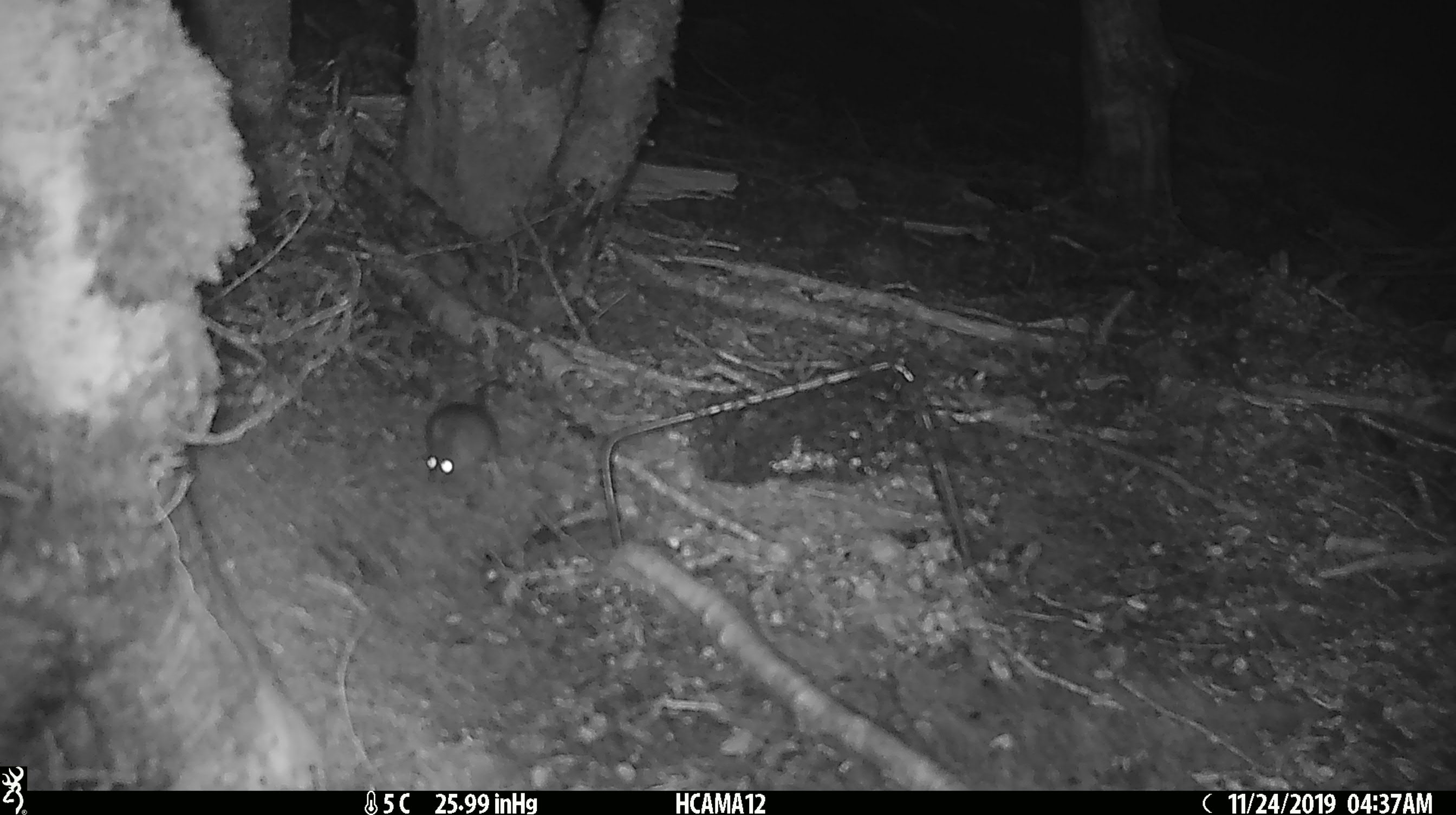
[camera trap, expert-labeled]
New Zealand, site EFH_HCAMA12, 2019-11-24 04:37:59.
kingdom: Animalia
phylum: Chordata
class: Mammalia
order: Rodentia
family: Muridae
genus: Mus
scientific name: Mus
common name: mouse